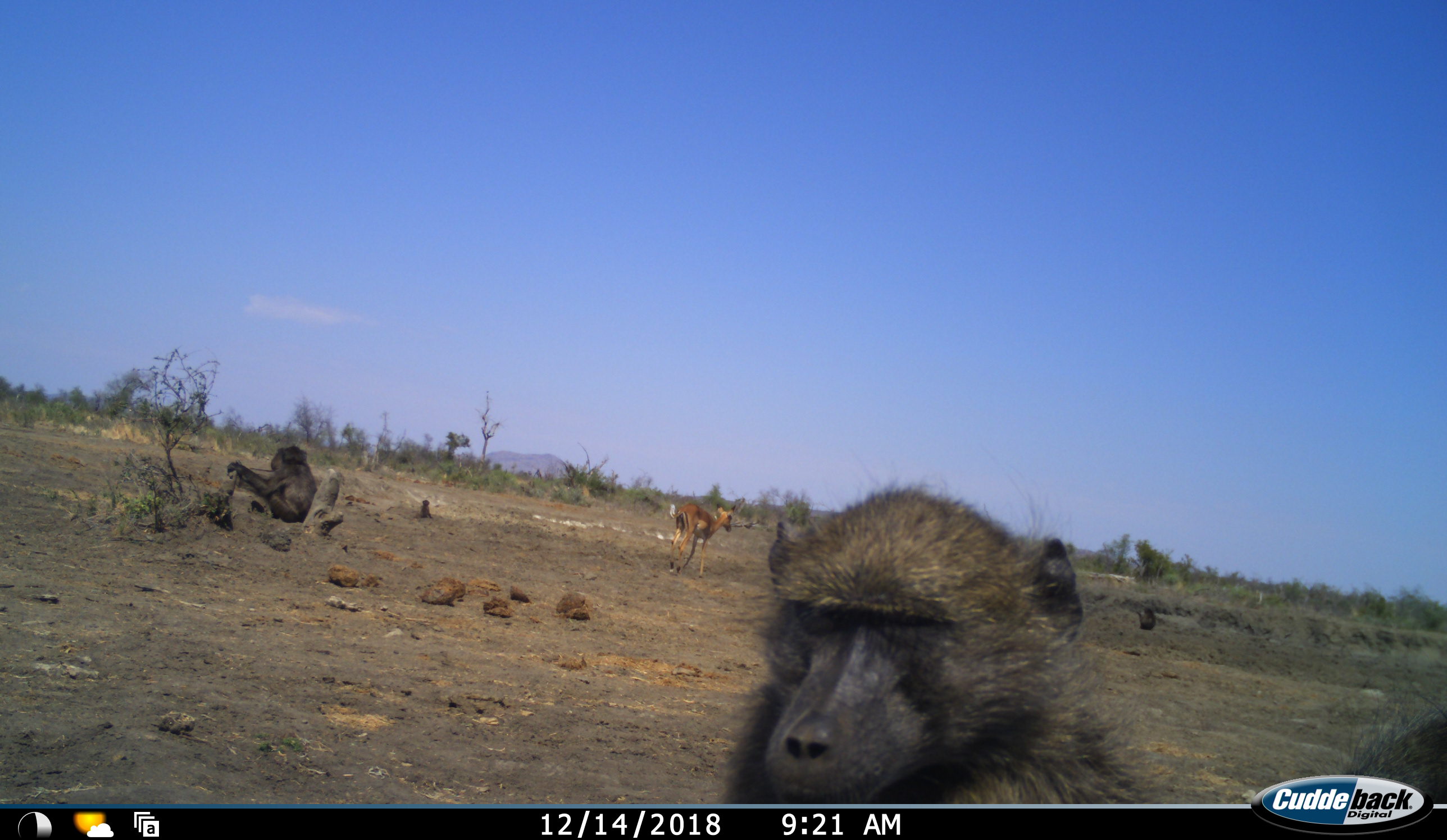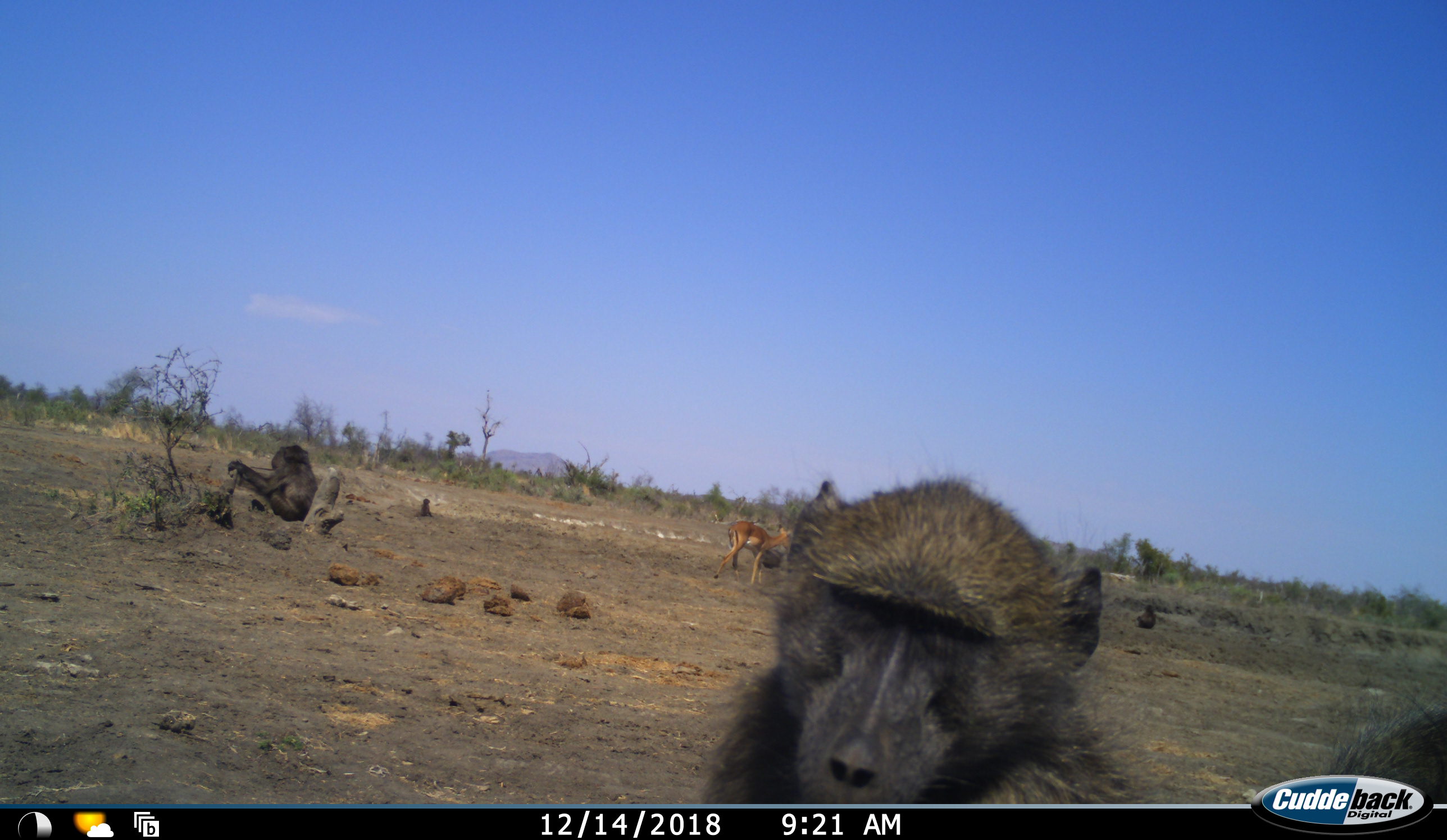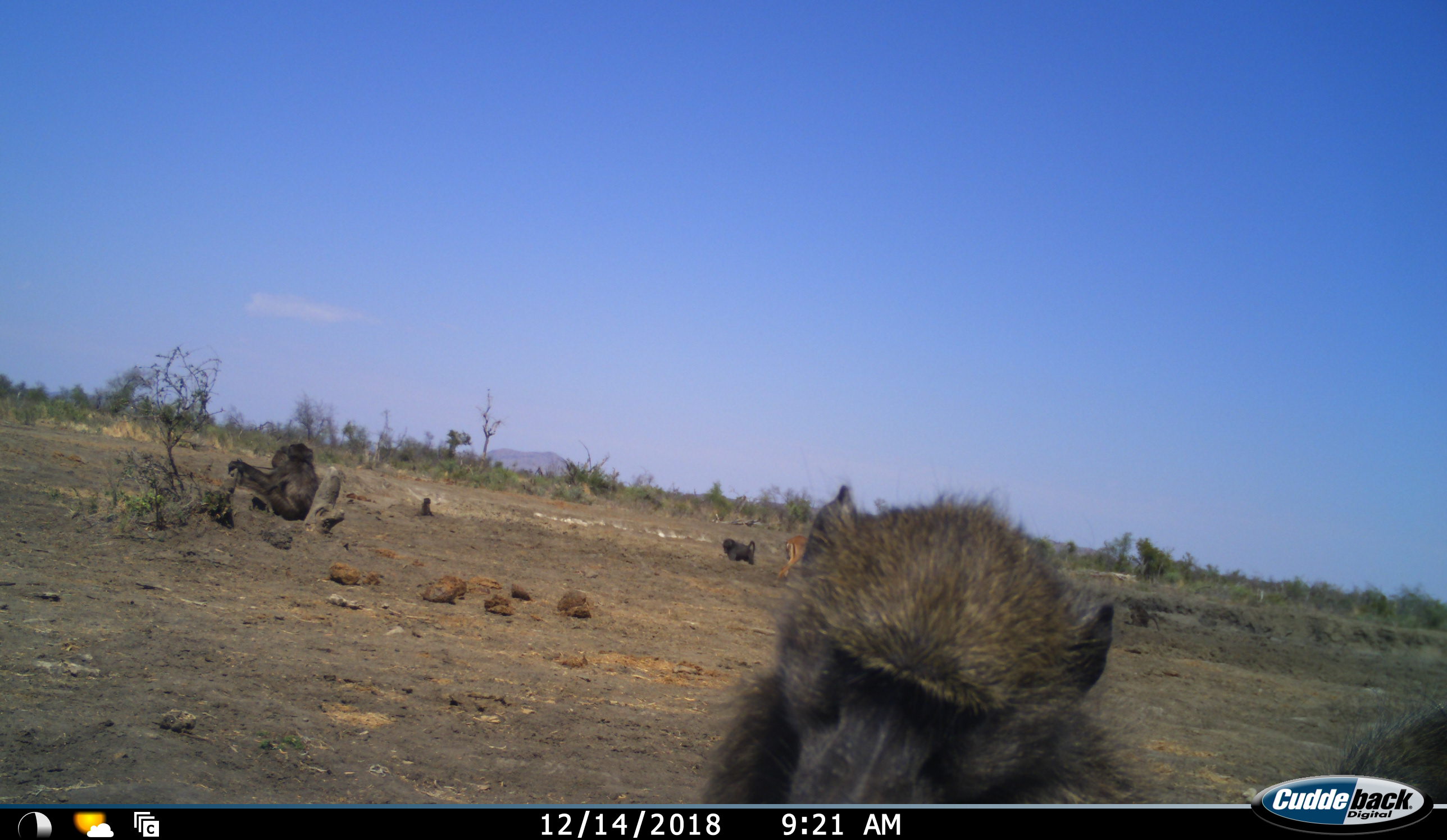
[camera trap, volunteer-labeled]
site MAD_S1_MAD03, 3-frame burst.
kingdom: Animalia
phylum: Chordata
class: Mammalia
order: Primates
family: Cercopithecidae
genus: Papio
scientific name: Papio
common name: baboon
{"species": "baboon (Papio)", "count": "5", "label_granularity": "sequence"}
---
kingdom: Animalia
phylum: Chordata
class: Mammalia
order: Artiodactyla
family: Bovidae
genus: Aepyceros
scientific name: Aepyceros melampus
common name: impala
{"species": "impala (Aepyceros melampus)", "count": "1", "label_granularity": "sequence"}